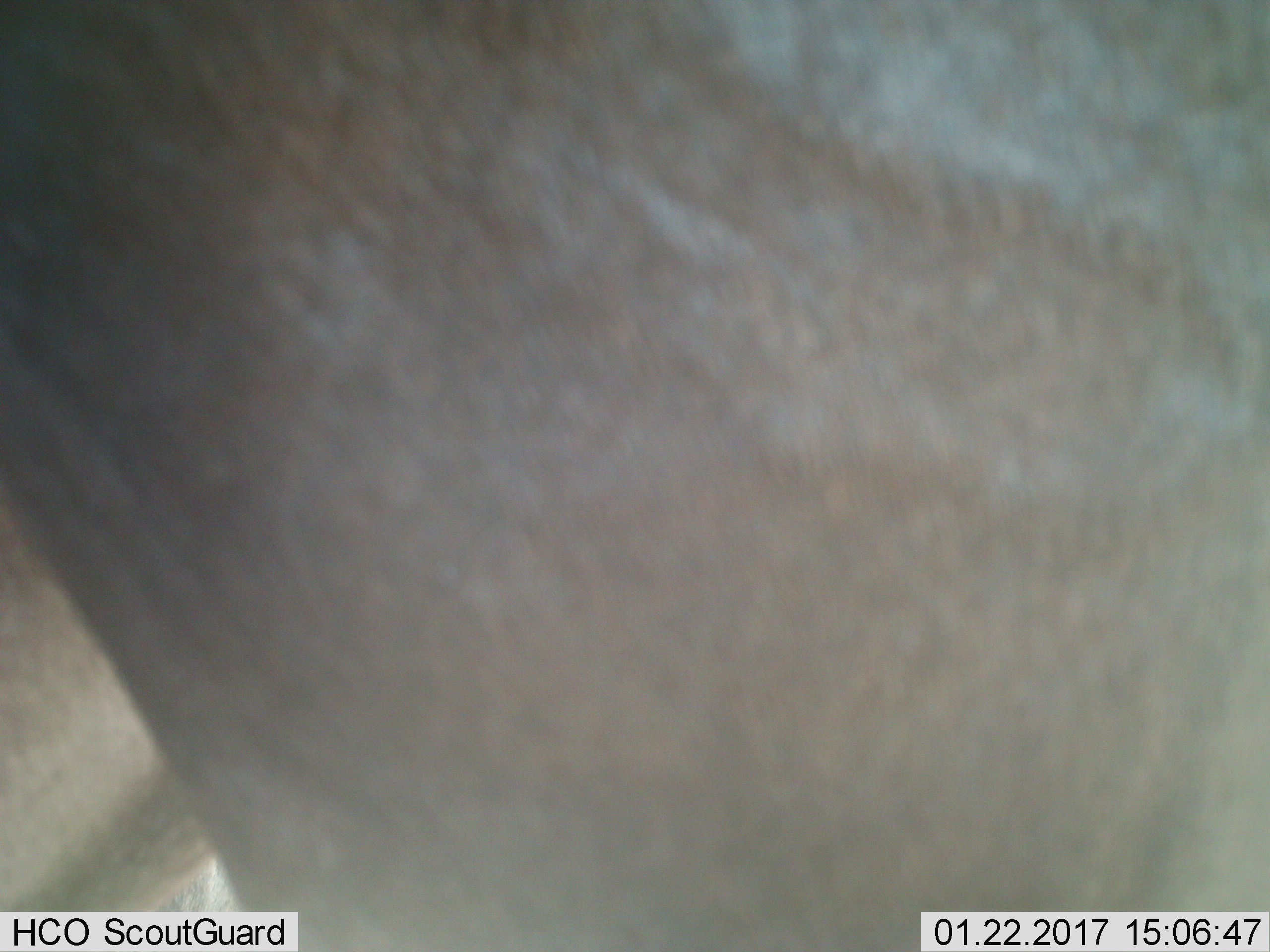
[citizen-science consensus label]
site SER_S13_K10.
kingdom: Animalia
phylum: Chordata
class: Mammalia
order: Artiodactyla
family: Bovidae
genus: Connochaetes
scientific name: Connochaetes taurinus taurinus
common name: blue wildebeest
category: wildebeestblue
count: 1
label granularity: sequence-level